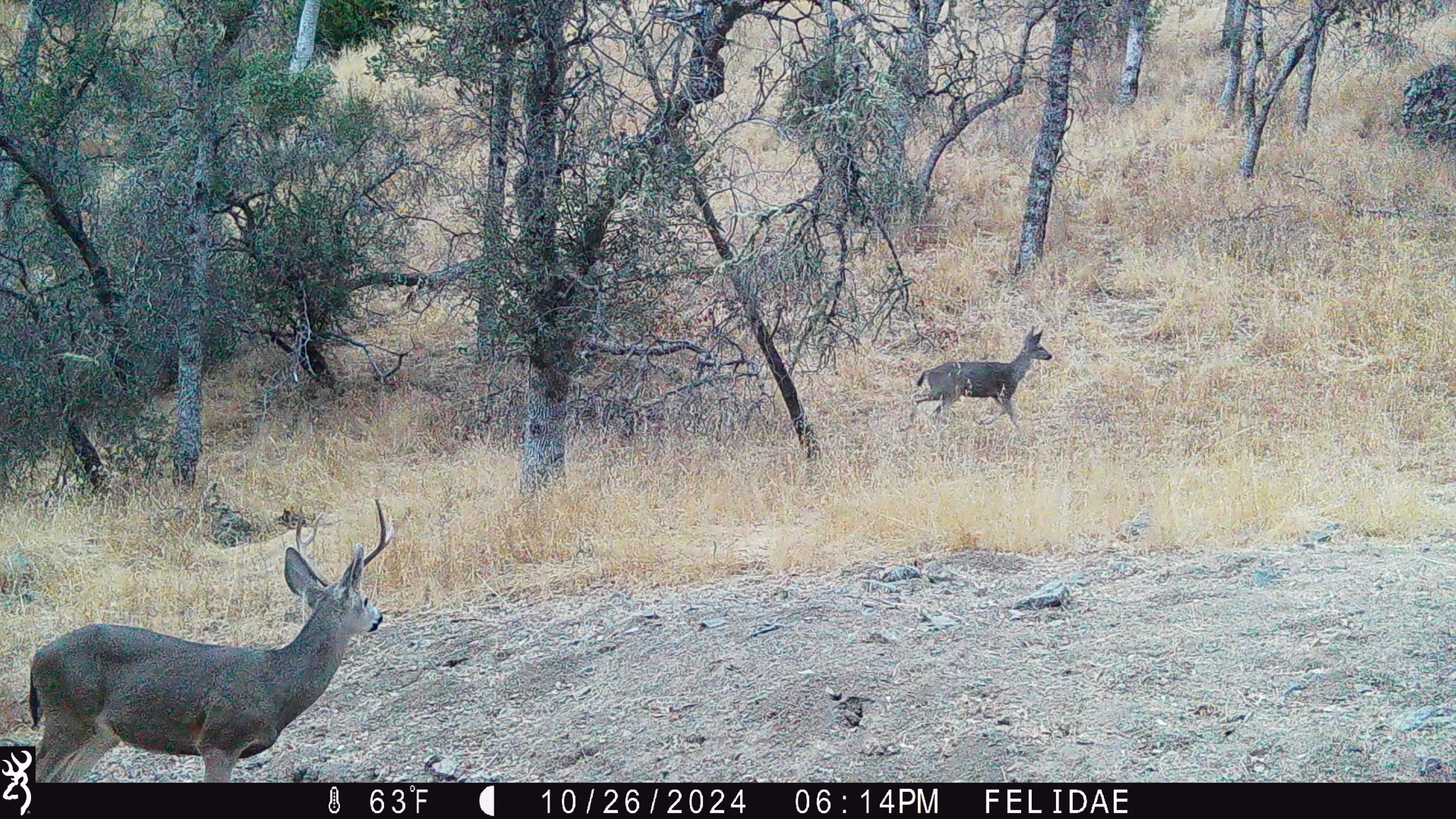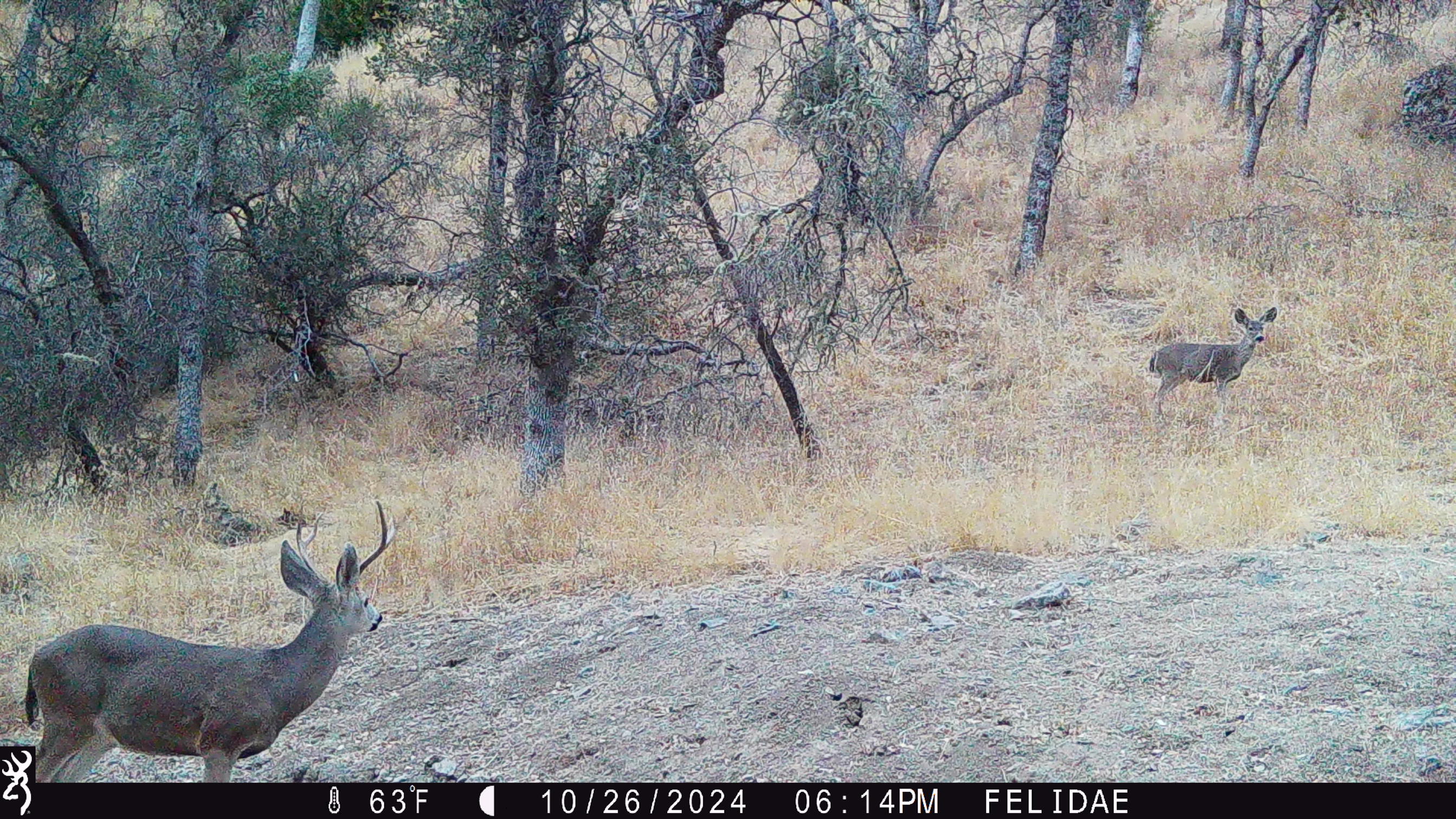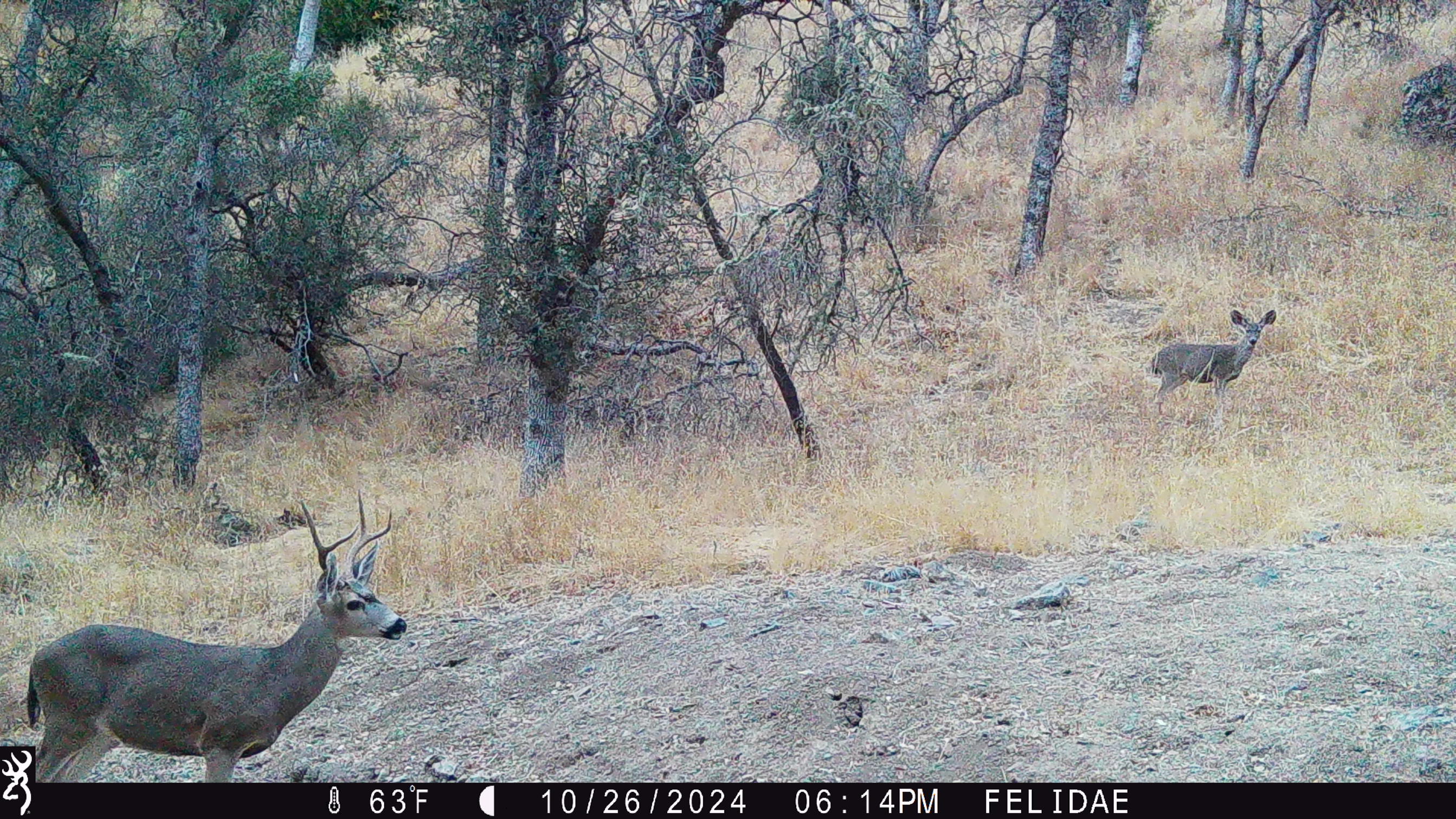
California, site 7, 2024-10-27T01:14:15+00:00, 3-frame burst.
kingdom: Animalia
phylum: Chordata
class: Mammalia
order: Artiodactyla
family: Cervidae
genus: Odocoileus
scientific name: Odocoileus hemionus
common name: mule deer